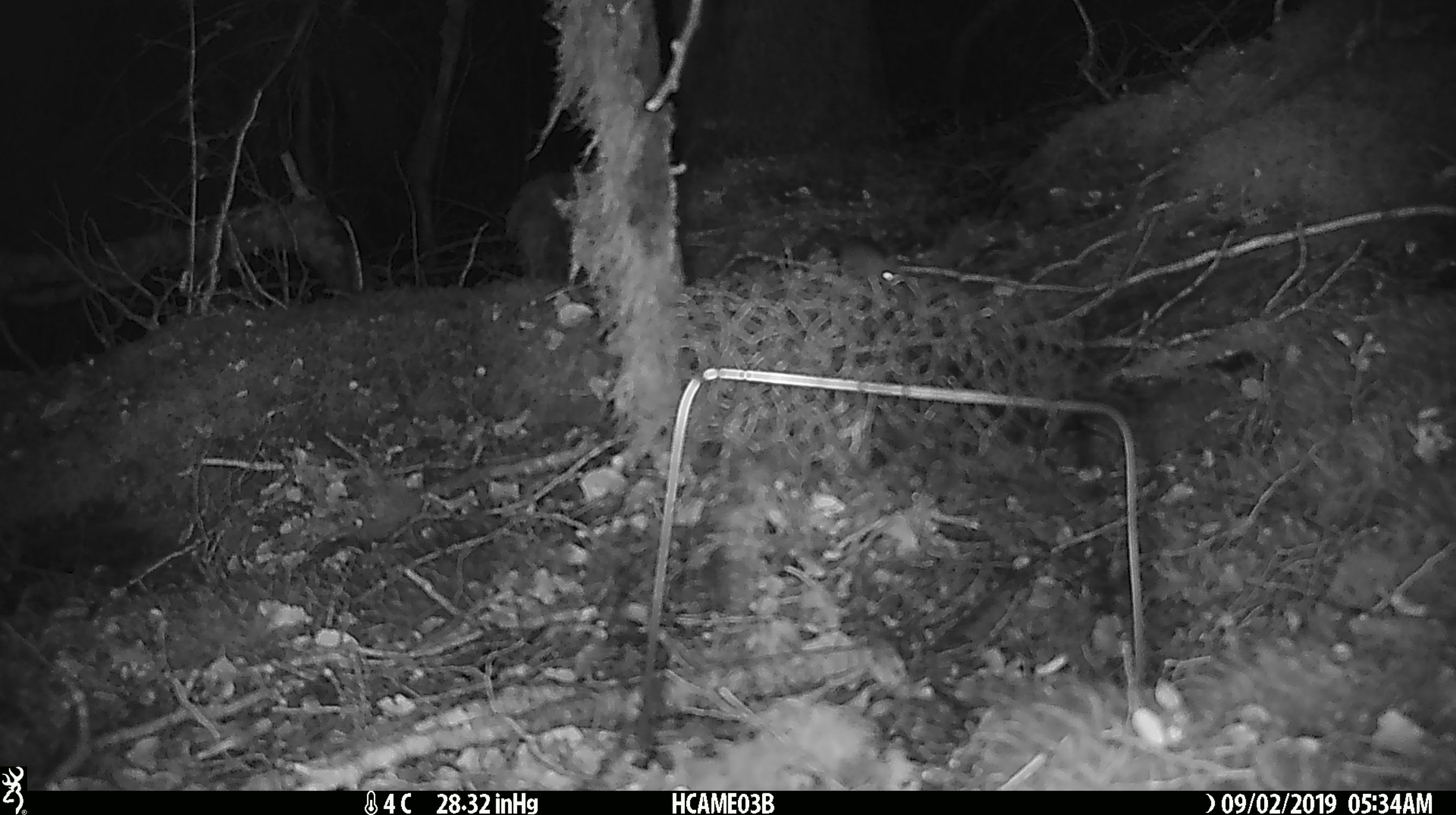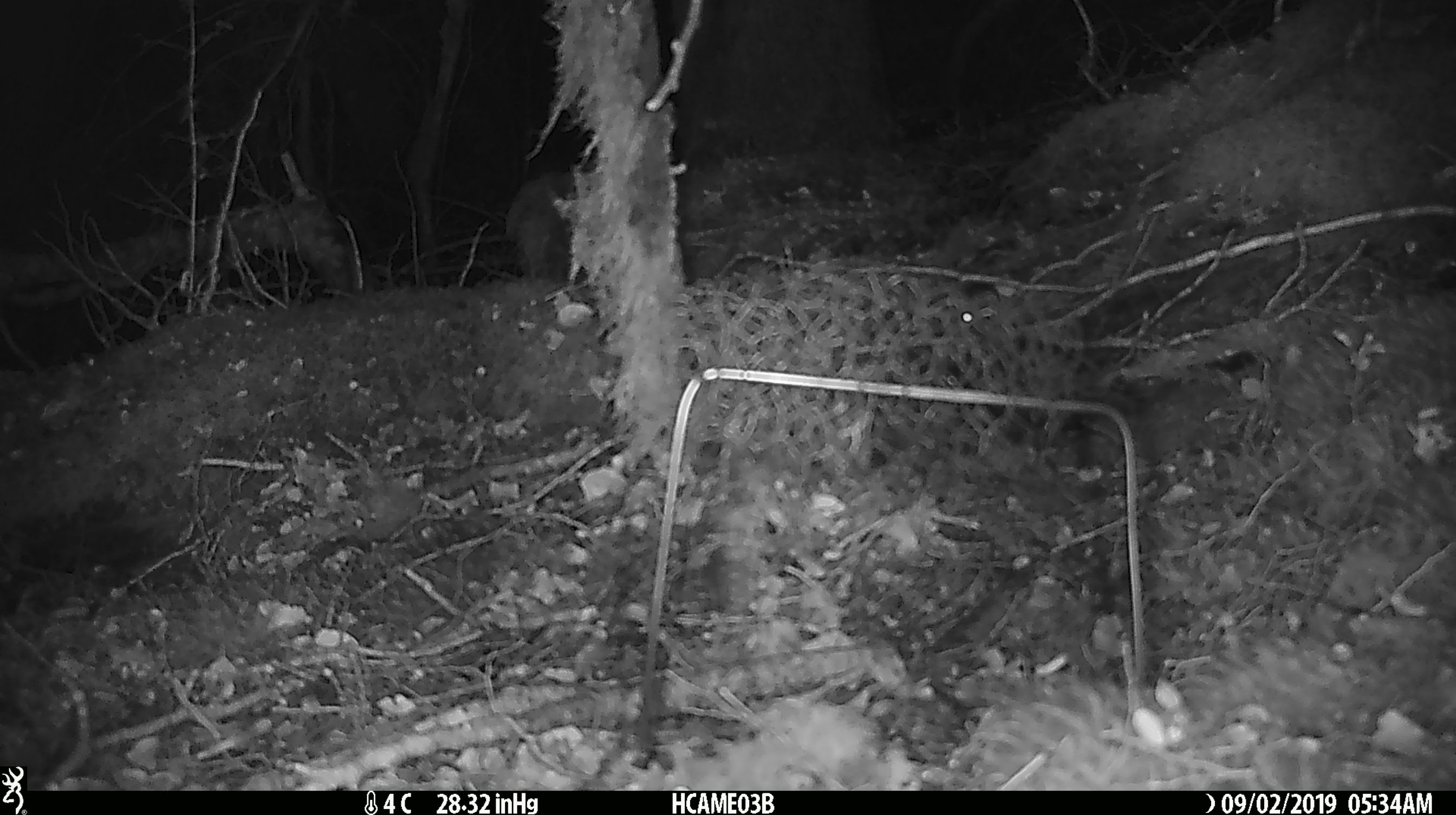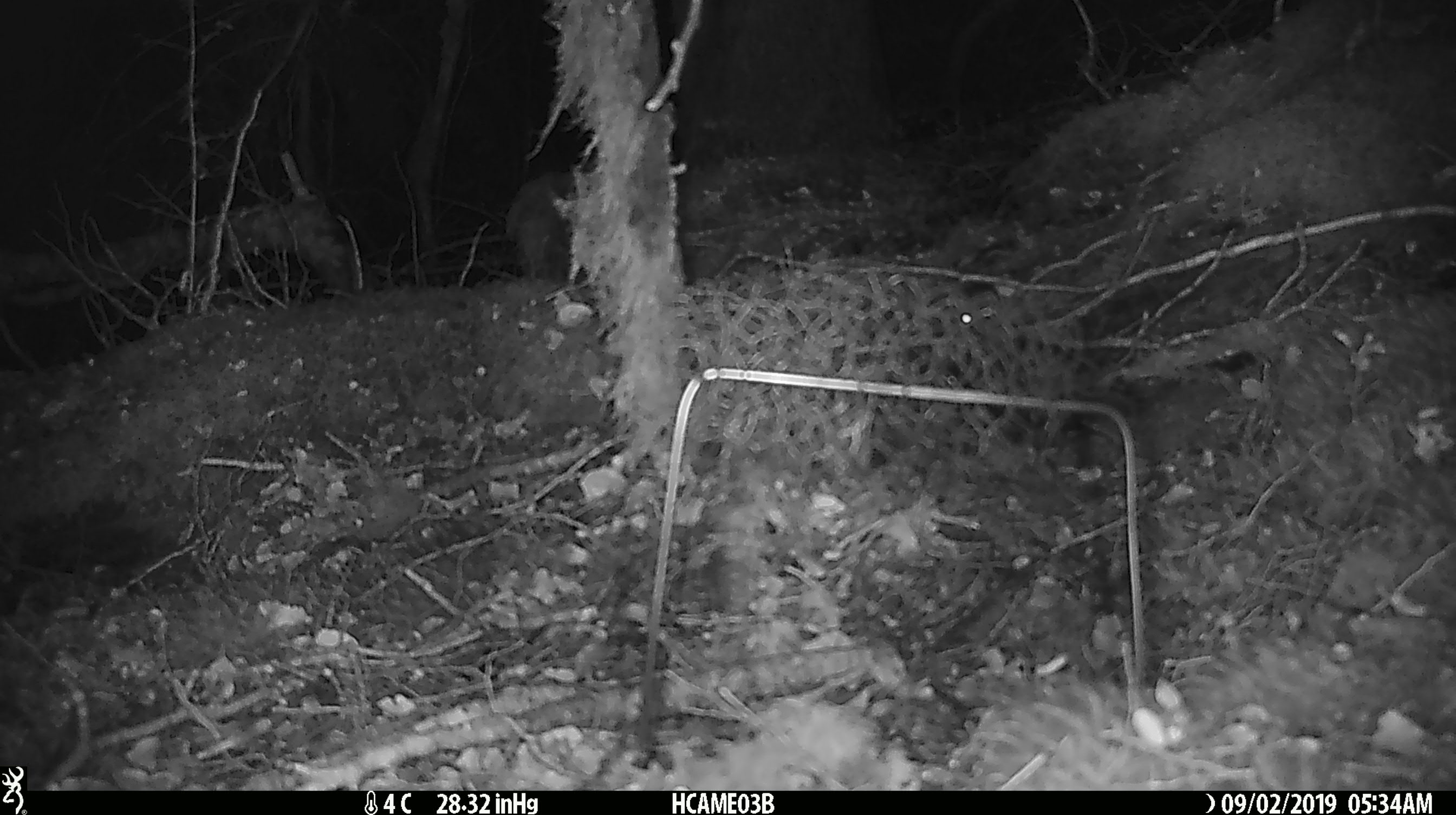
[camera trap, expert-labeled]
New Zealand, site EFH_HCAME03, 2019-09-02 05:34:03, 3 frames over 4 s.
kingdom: Animalia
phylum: Chordata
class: Mammalia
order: Rodentia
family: Muridae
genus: Mus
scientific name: Mus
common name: mouse